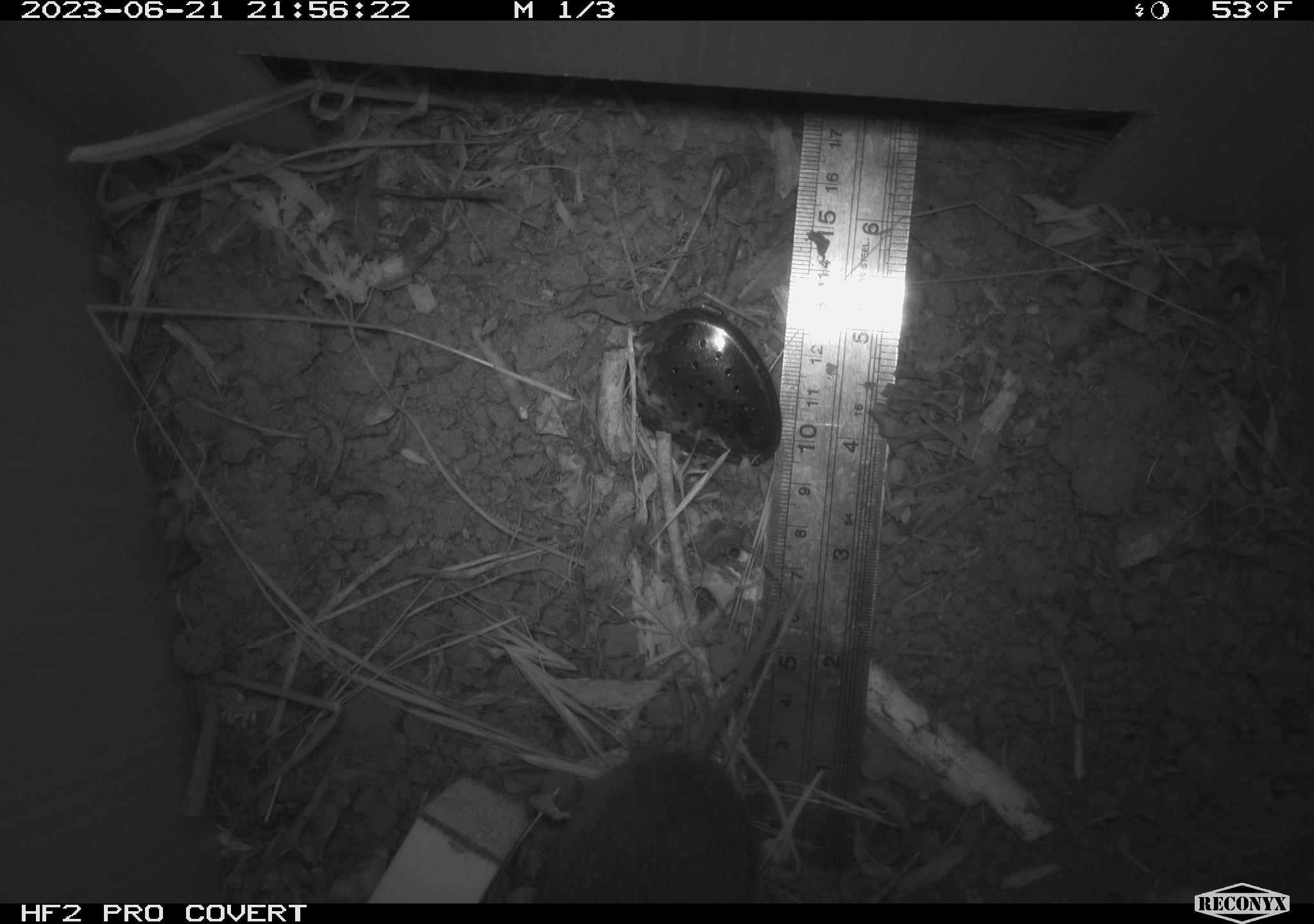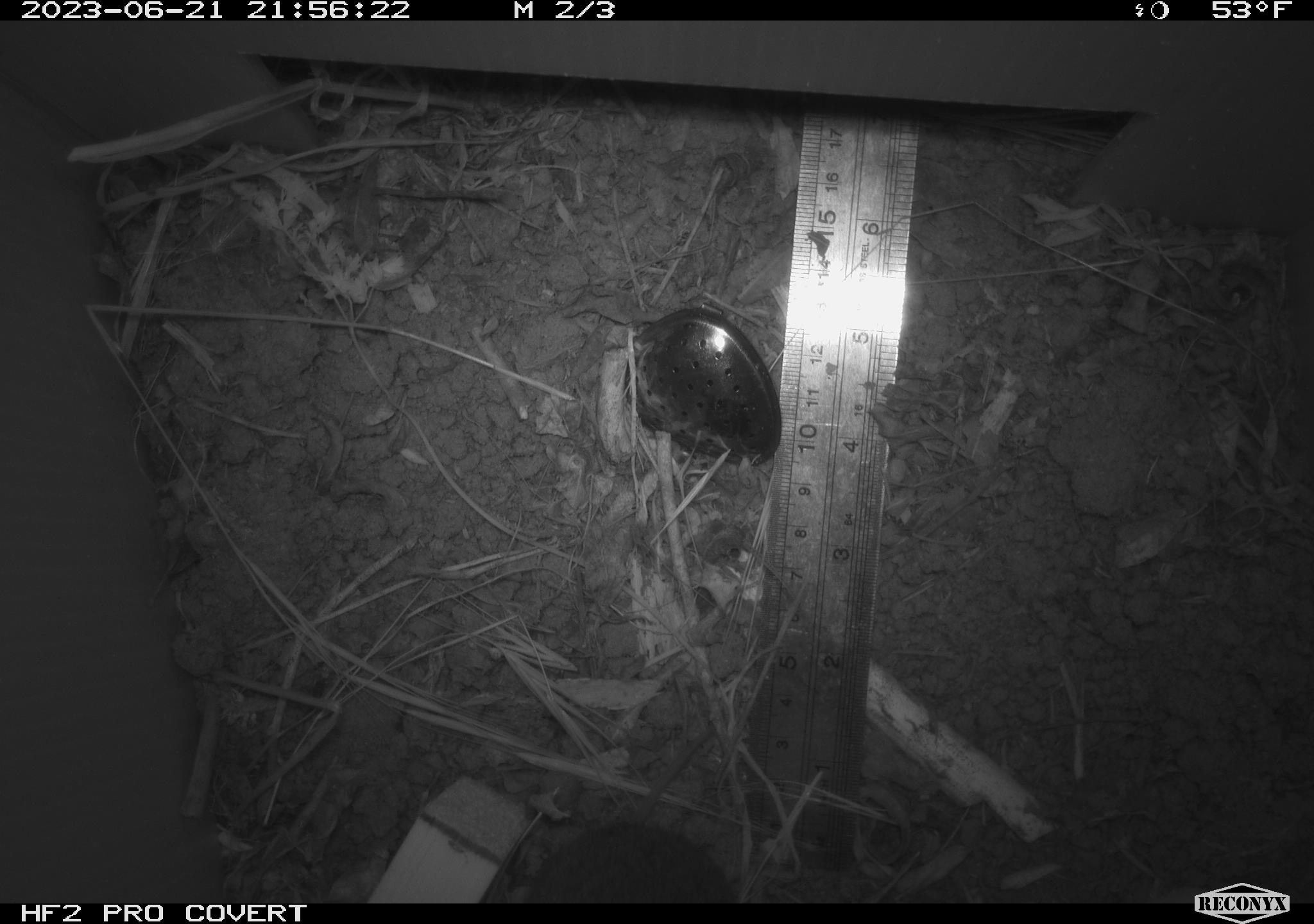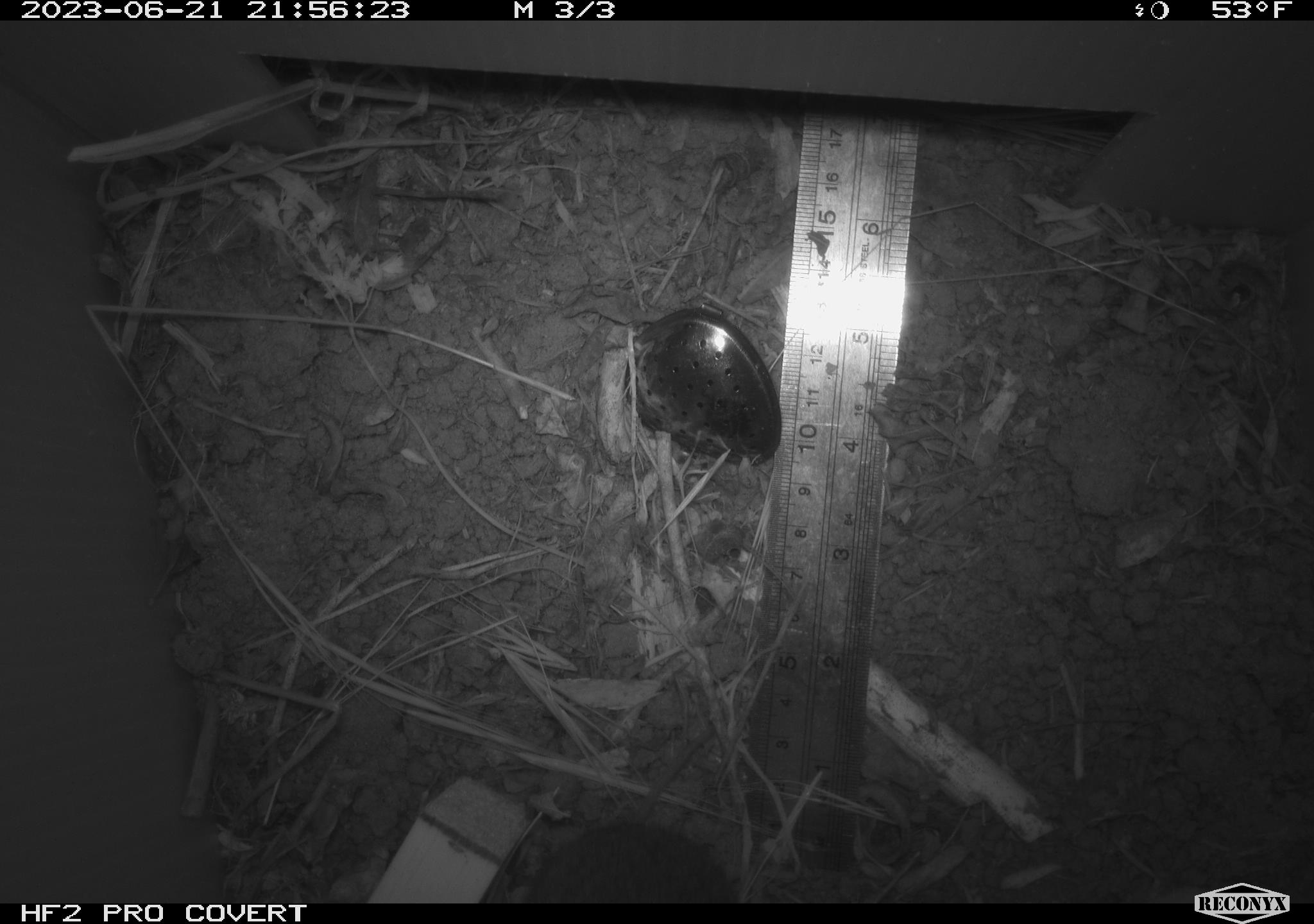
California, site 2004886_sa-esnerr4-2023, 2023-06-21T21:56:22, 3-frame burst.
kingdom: Animalia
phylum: Chordata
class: Mammalia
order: Rodentia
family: Cricetidae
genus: Microtus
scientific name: Microtus californicus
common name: california vole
California vole (Microtus californicus).